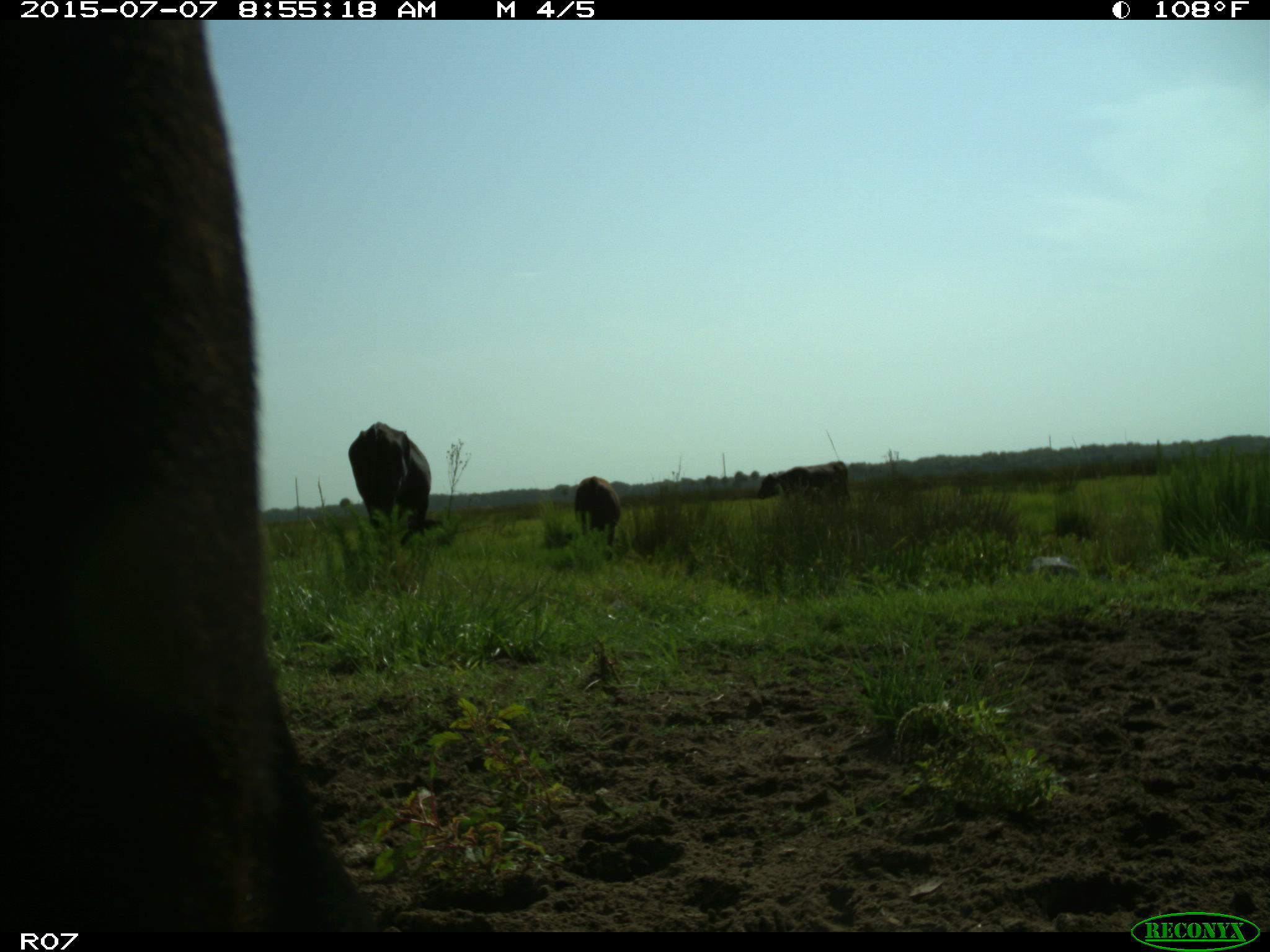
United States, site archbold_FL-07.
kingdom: Animalia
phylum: Chordata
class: Mammalia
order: Artiodactyla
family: Bovidae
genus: Bos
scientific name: Bos taurus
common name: domestic cow